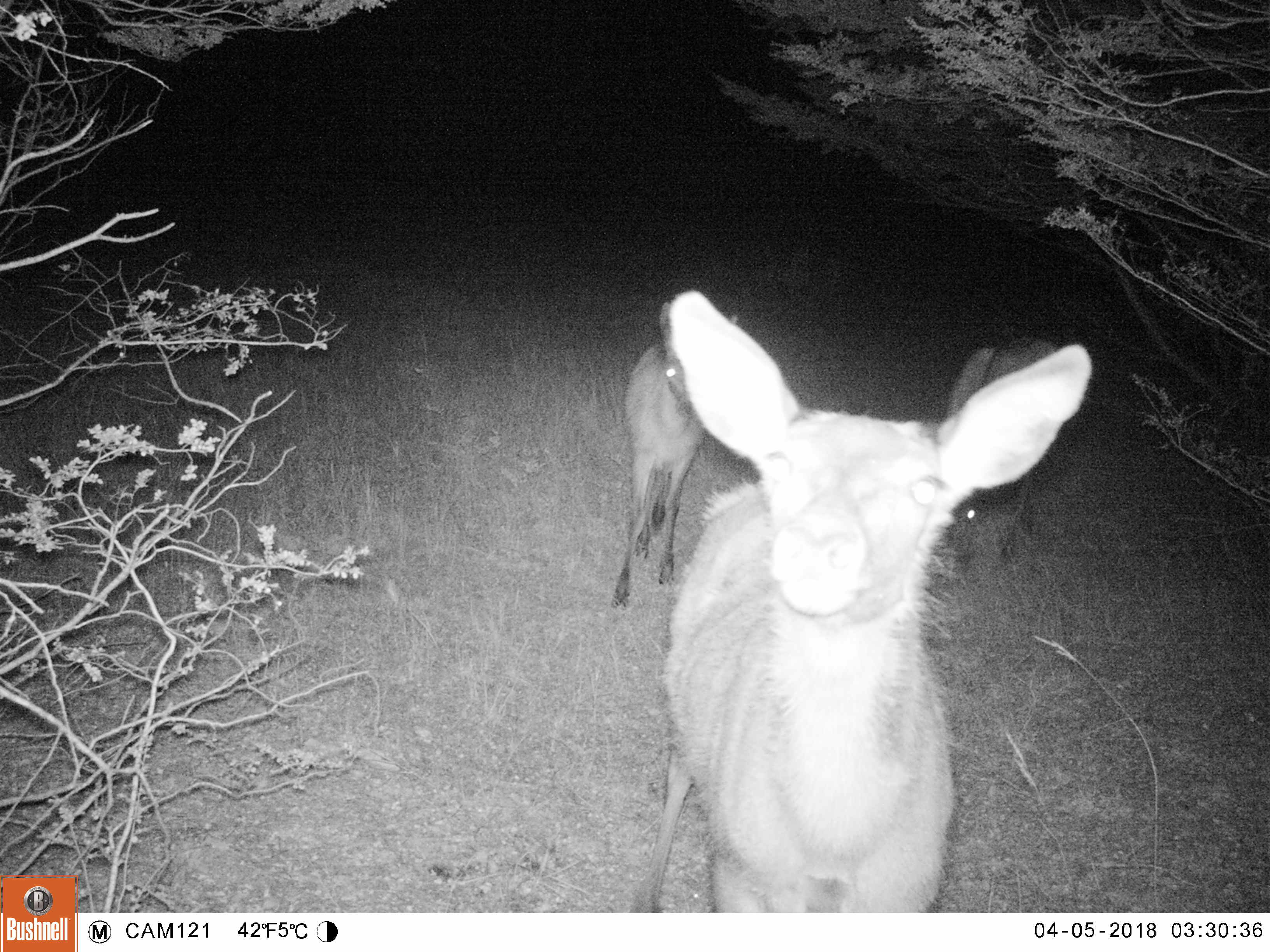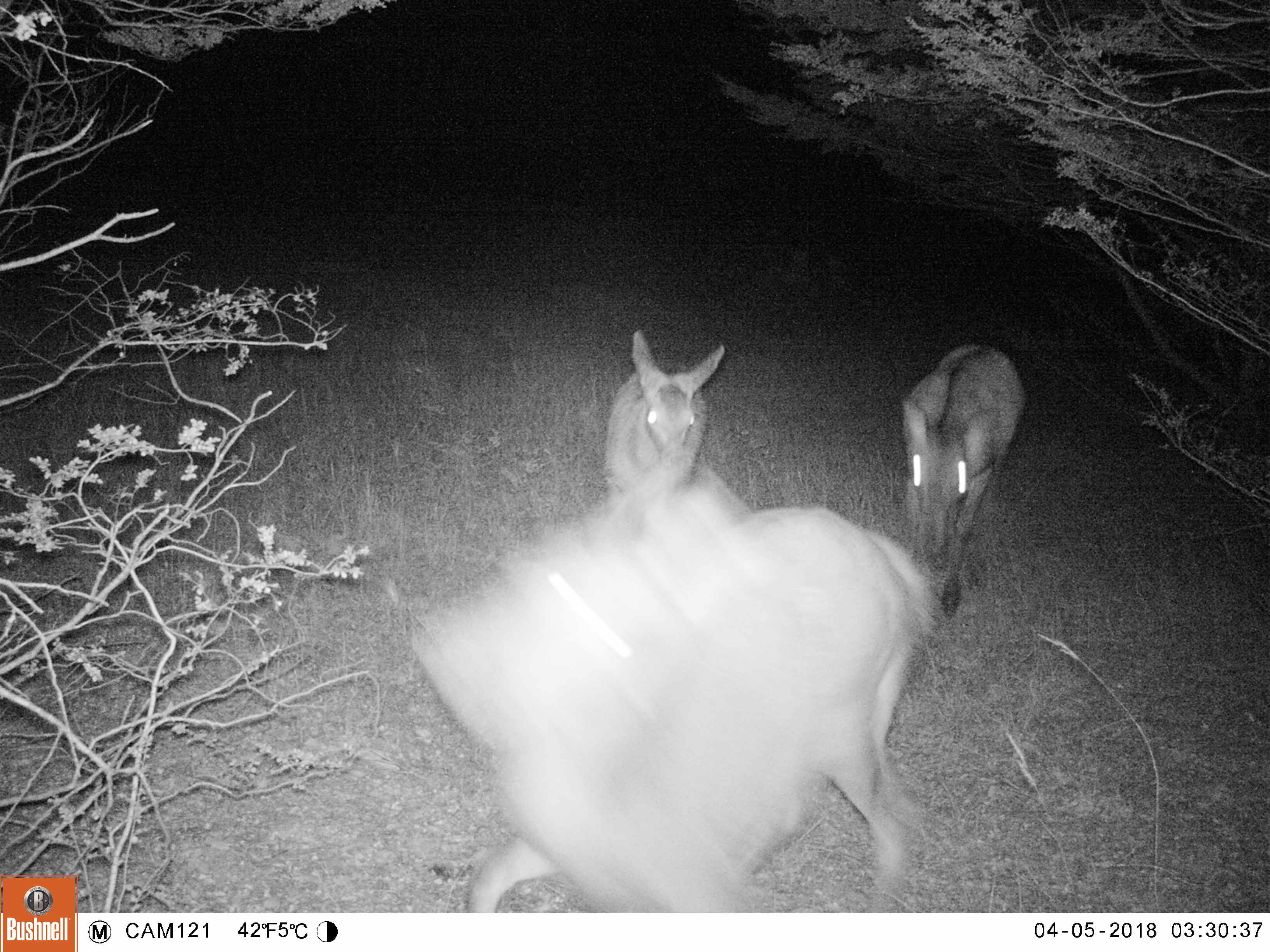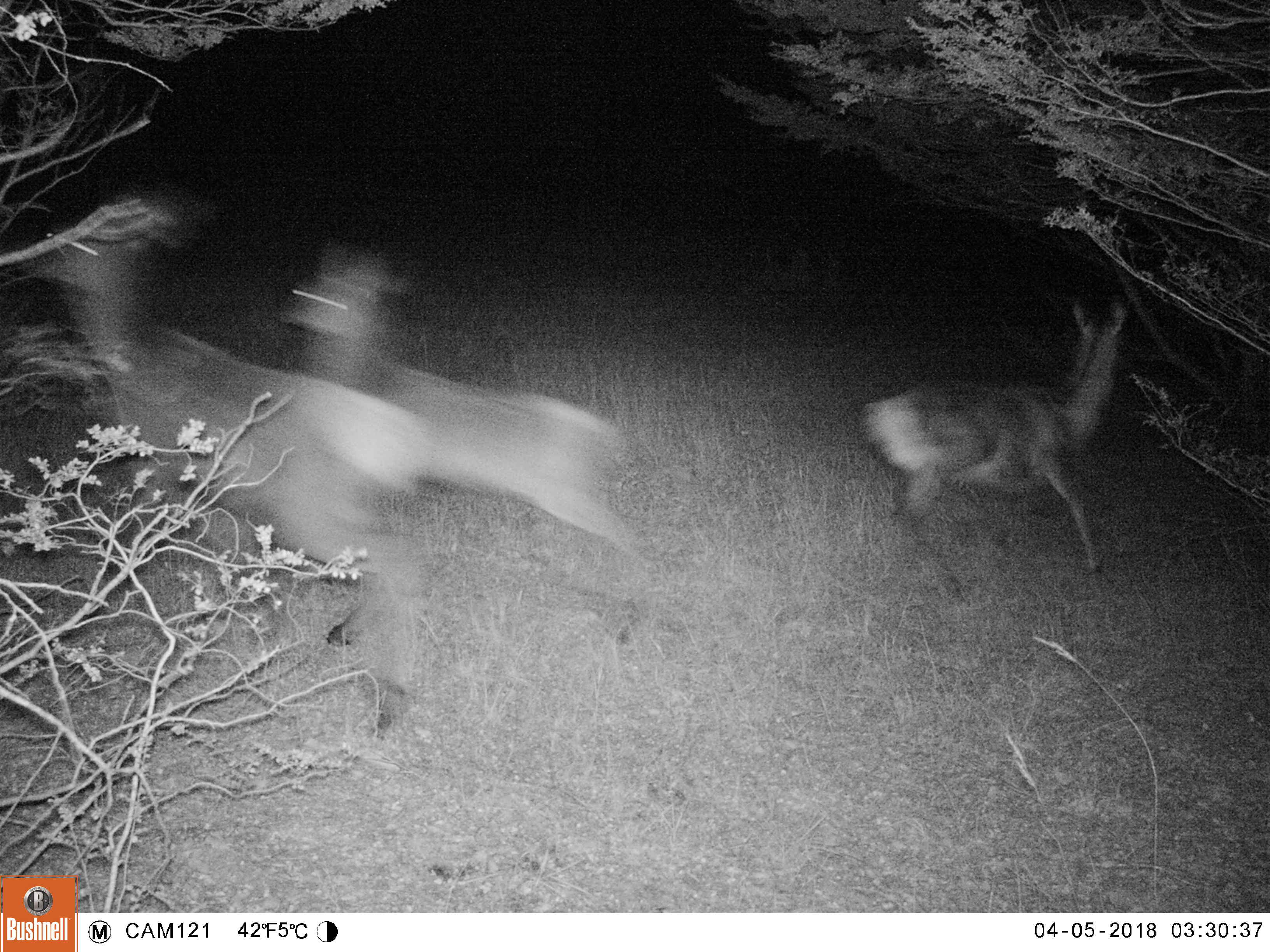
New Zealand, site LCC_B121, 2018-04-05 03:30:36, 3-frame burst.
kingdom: Animalia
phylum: Chordata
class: Mammalia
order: Artiodactyla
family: Cervidae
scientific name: Cervidae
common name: deer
Deer (Cervidae).